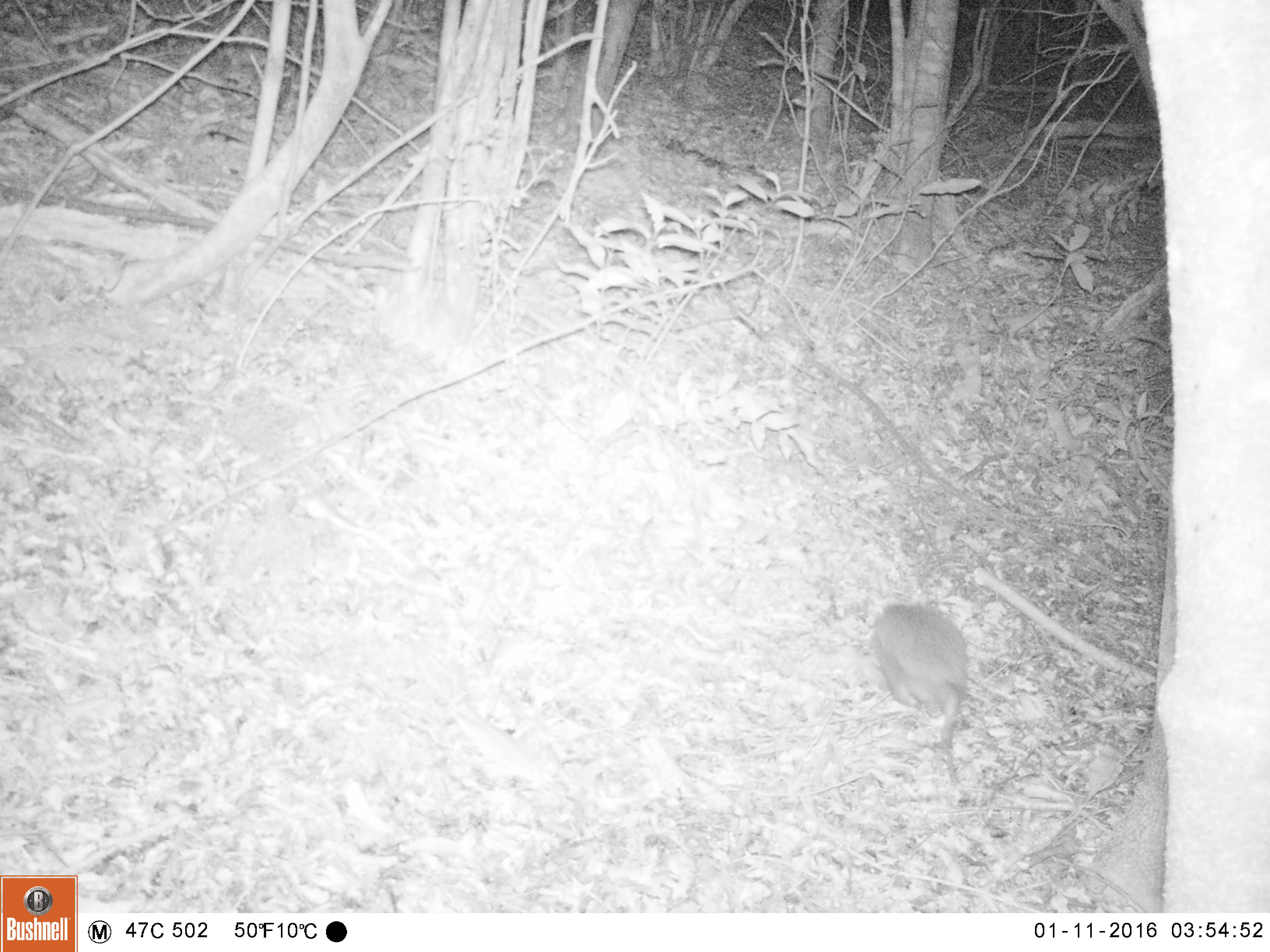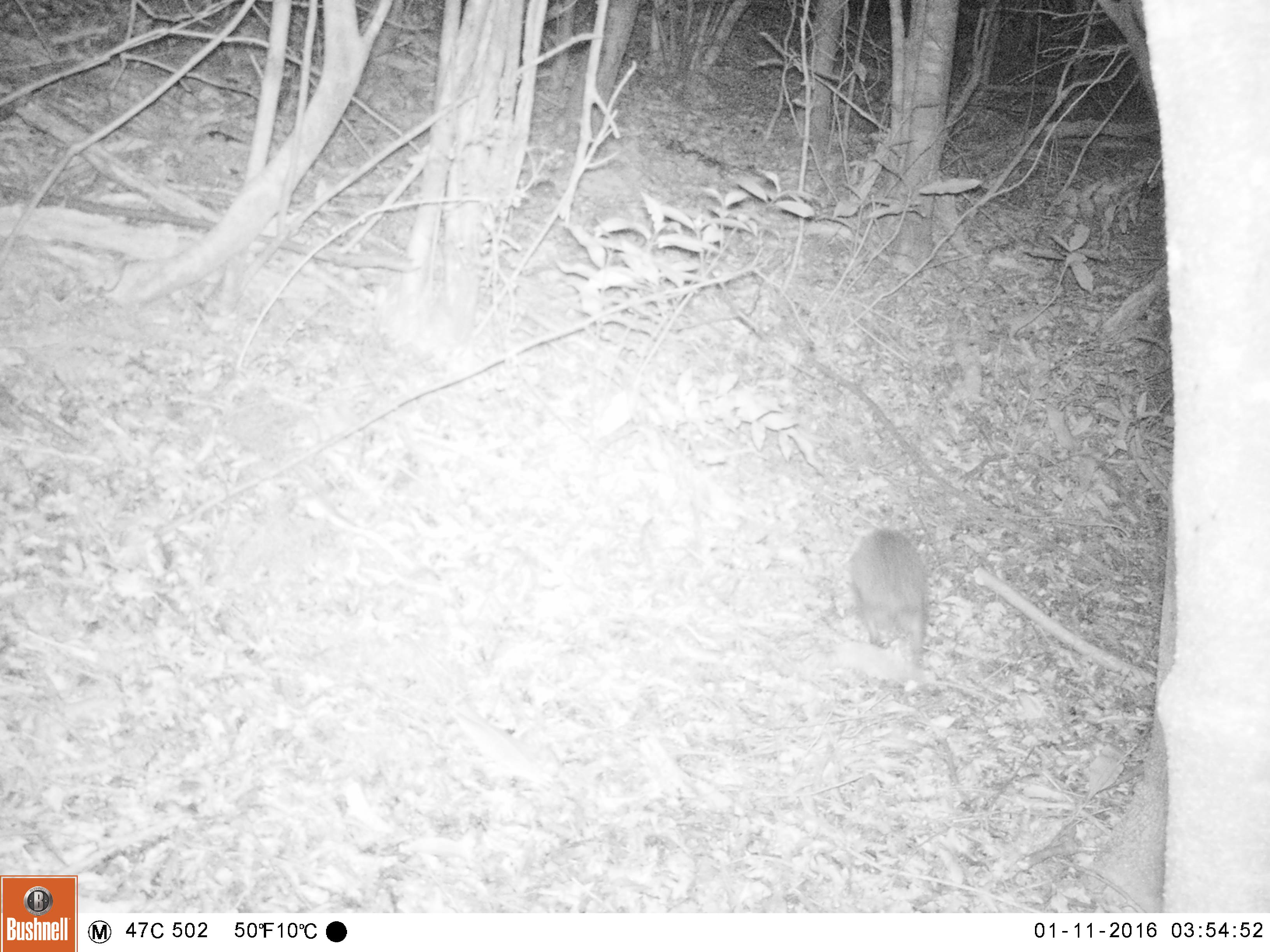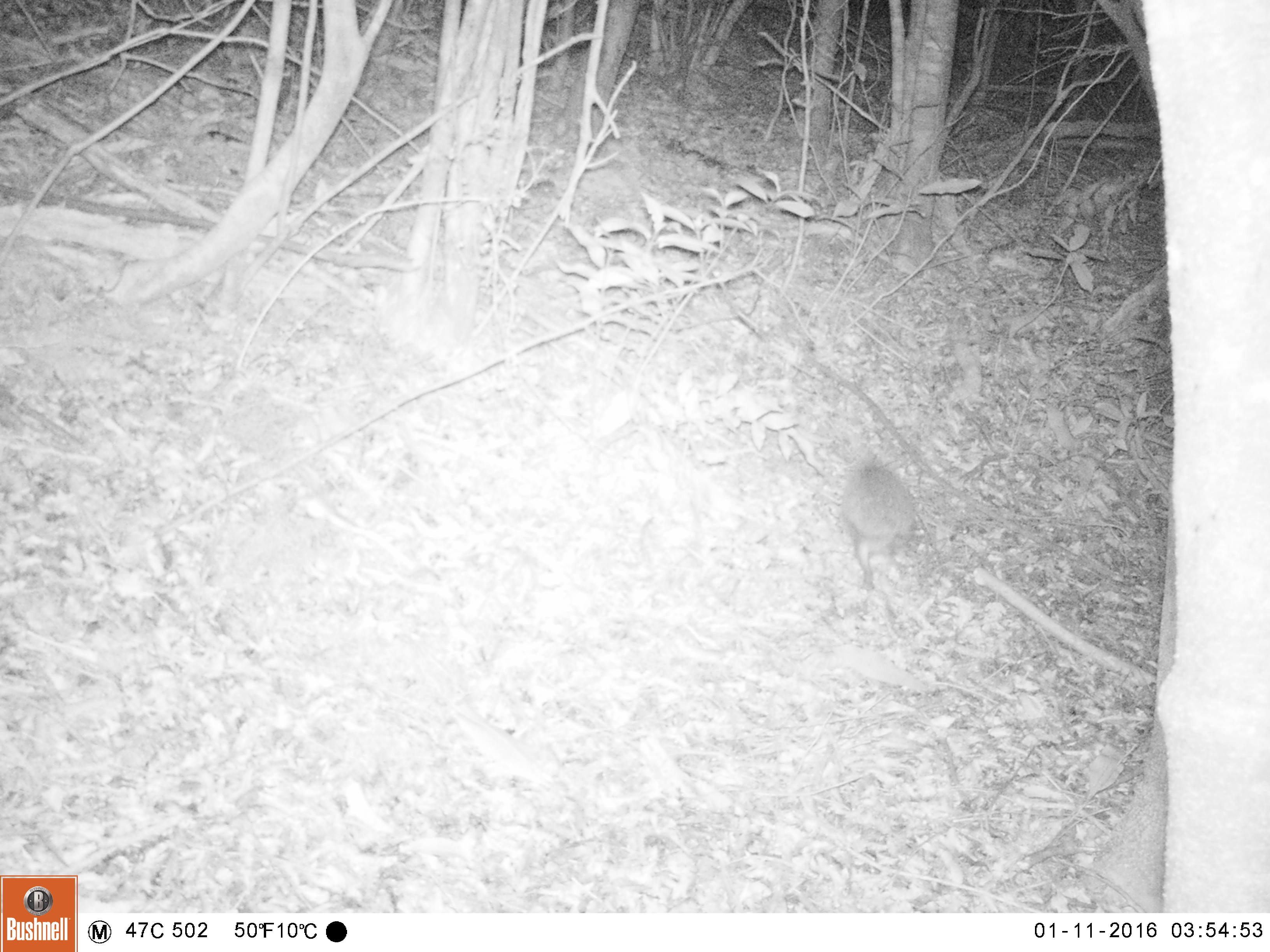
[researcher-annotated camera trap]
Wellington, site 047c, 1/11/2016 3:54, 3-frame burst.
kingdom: Animalia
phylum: Chordata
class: Mammalia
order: Eulipotyphla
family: Erinaceidae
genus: Erinaceus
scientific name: Erinaceus europaeus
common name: hedgehog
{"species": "hedgehog (Erinaceus europaeus)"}